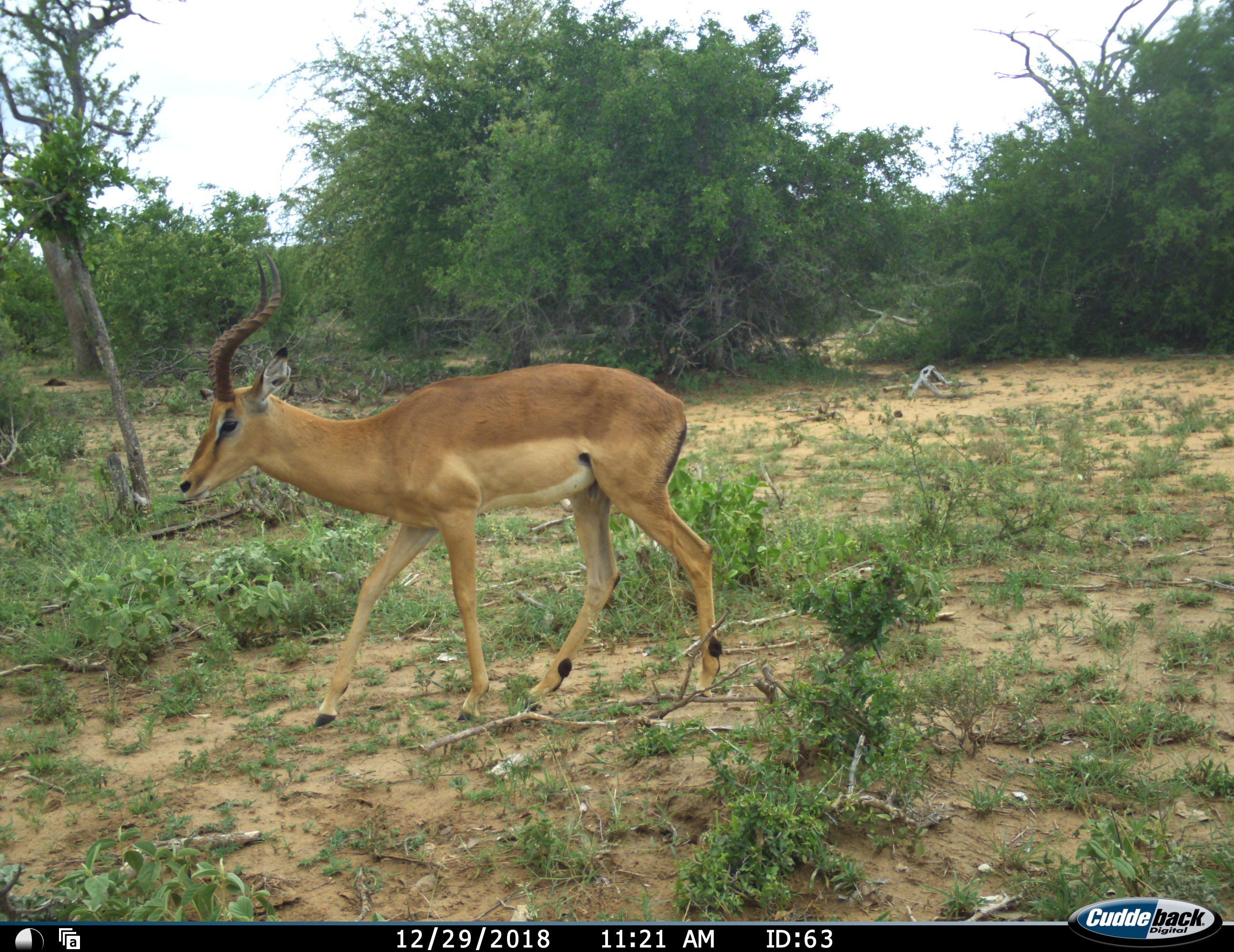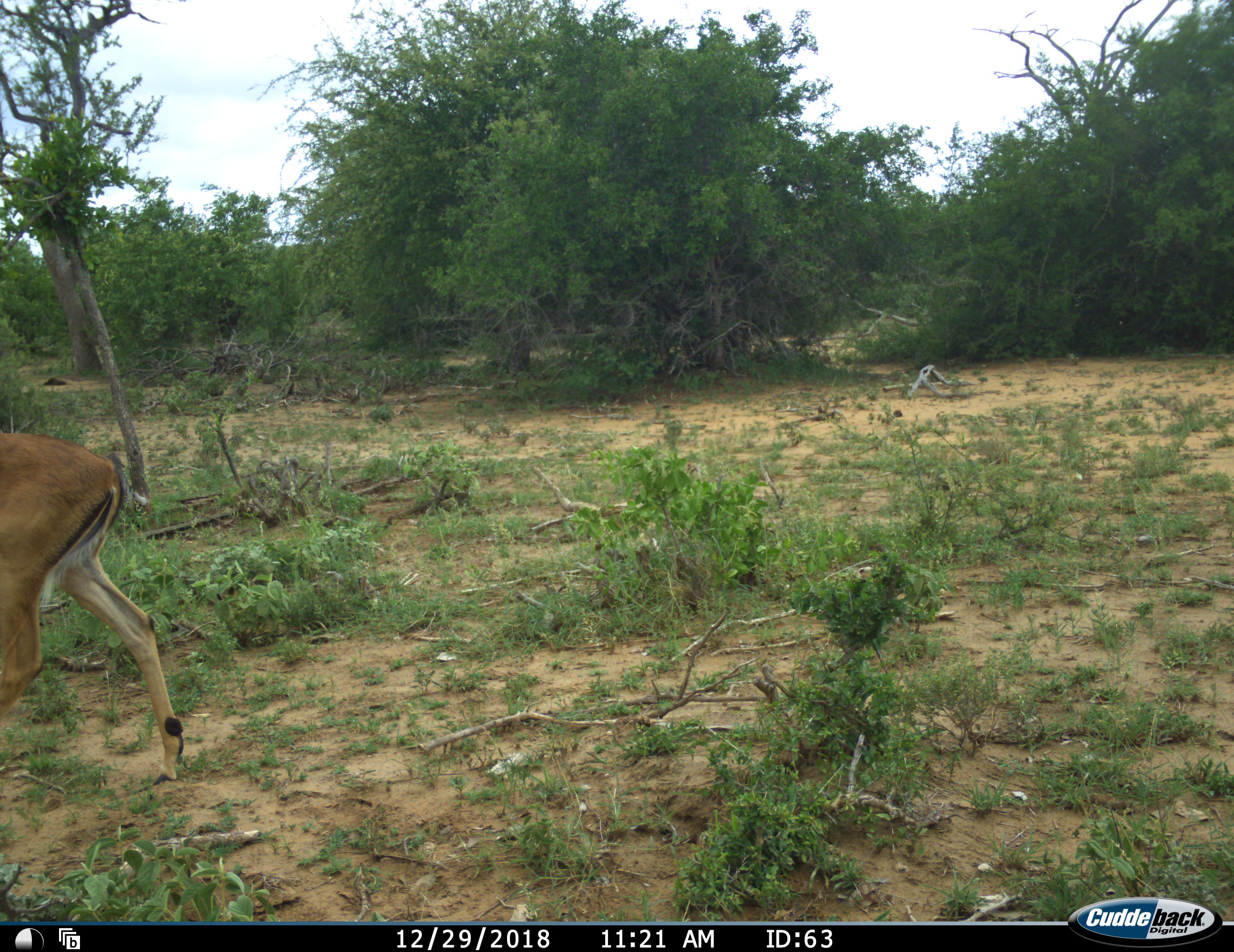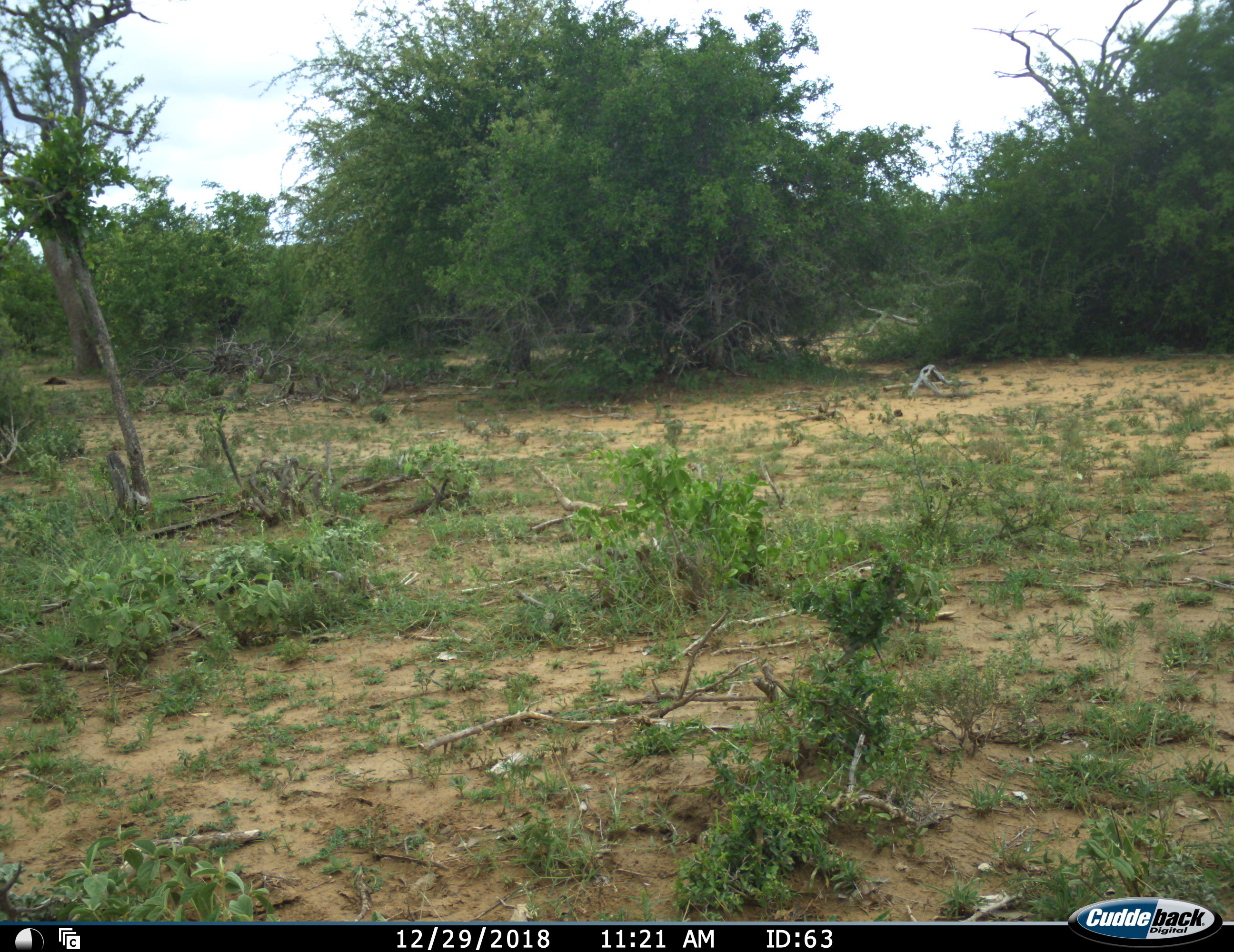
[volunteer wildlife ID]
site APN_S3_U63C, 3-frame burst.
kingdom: Animalia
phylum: Chordata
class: Mammalia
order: Artiodactyla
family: Bovidae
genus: Aepyceros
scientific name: Aepyceros melampus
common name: impala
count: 1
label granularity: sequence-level